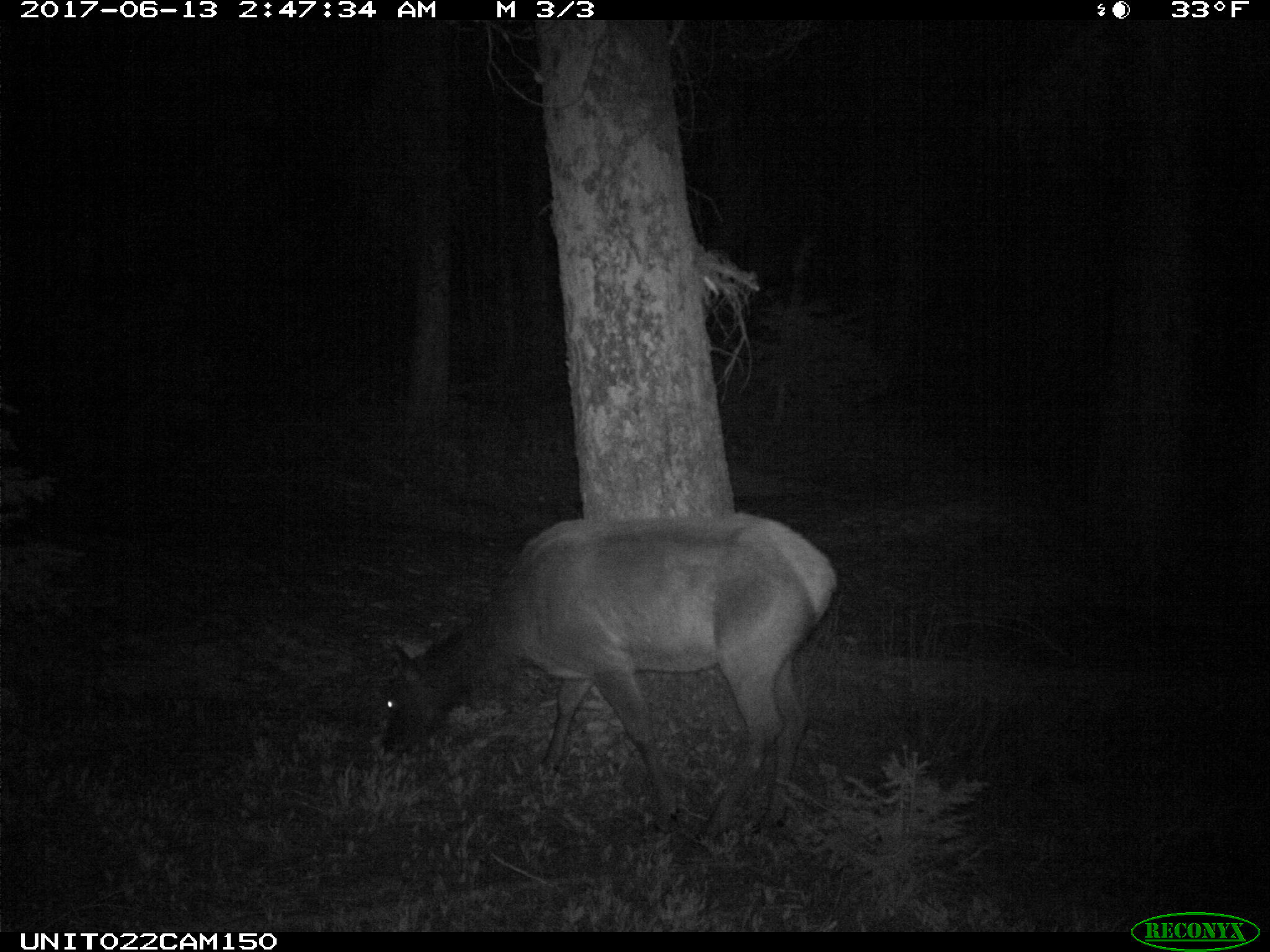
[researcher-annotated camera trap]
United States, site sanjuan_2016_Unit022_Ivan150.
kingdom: Animalia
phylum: Chordata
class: Mammalia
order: Artiodactyla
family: Cervidae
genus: Cervus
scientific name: Cervus elaphus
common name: red deer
Cervus elaphus (red deer).